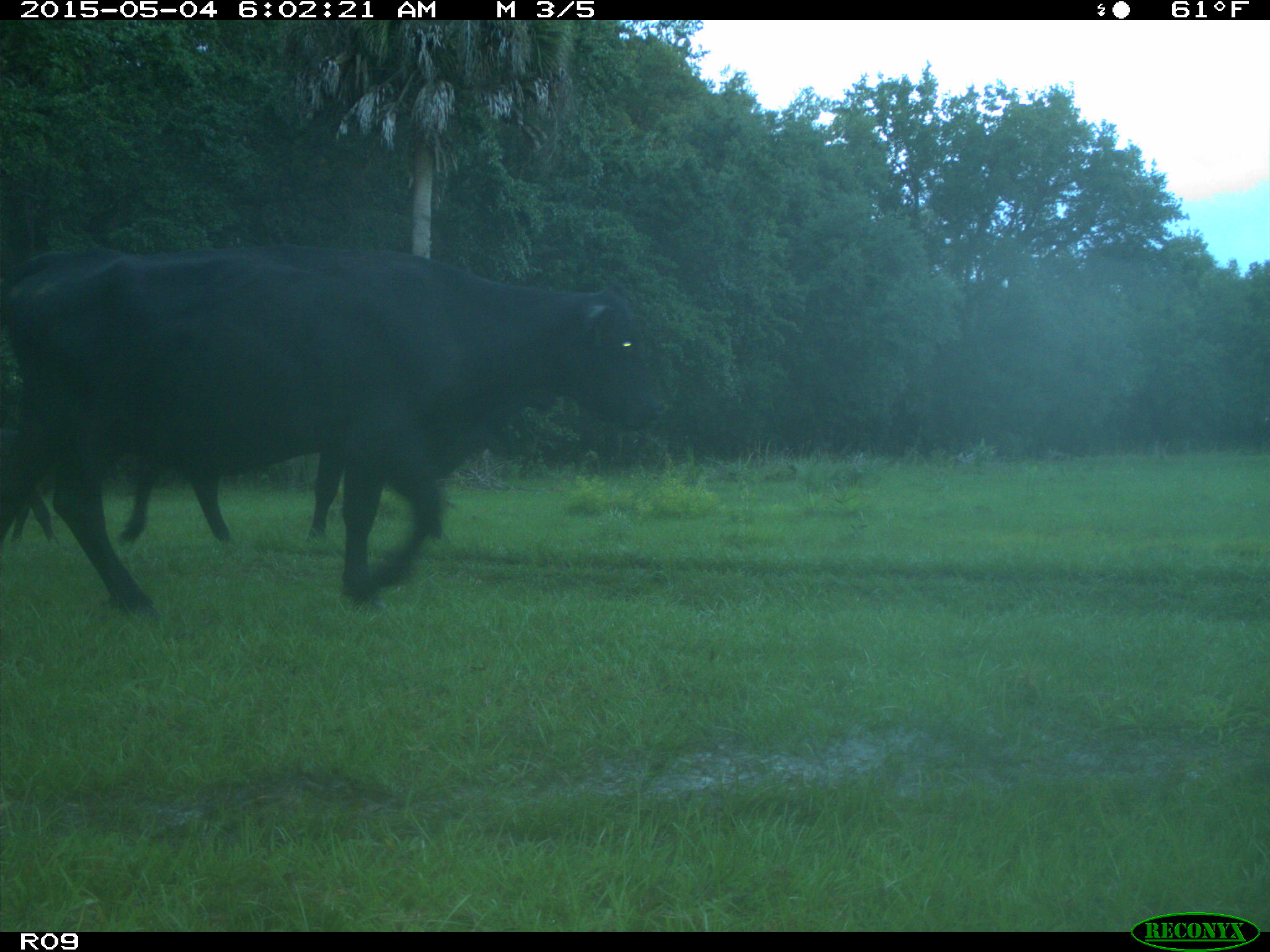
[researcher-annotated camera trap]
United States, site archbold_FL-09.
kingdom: Animalia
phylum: Chordata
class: Mammalia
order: Artiodactyla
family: Bovidae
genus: Bos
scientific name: Bos taurus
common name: domestic cow